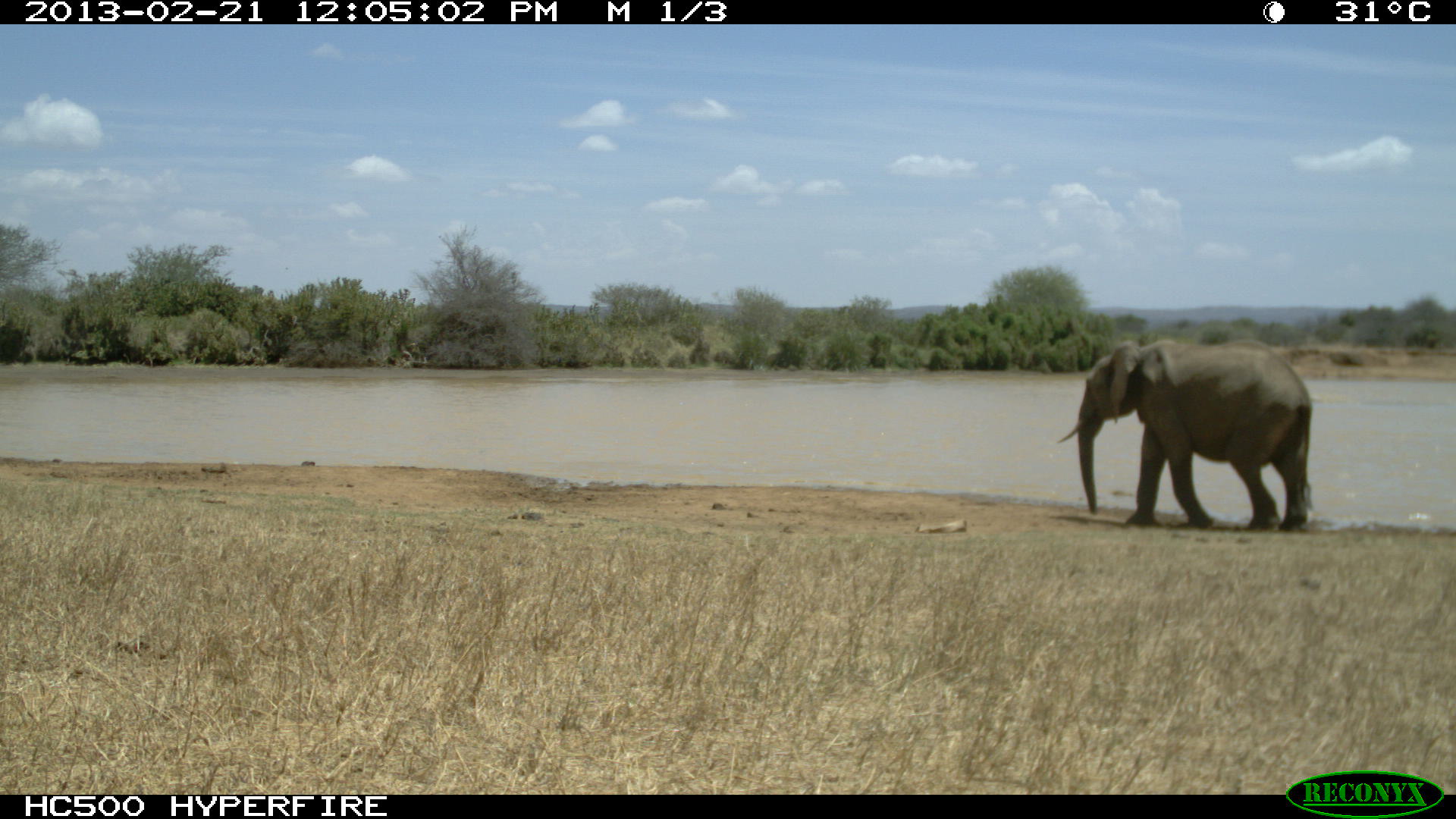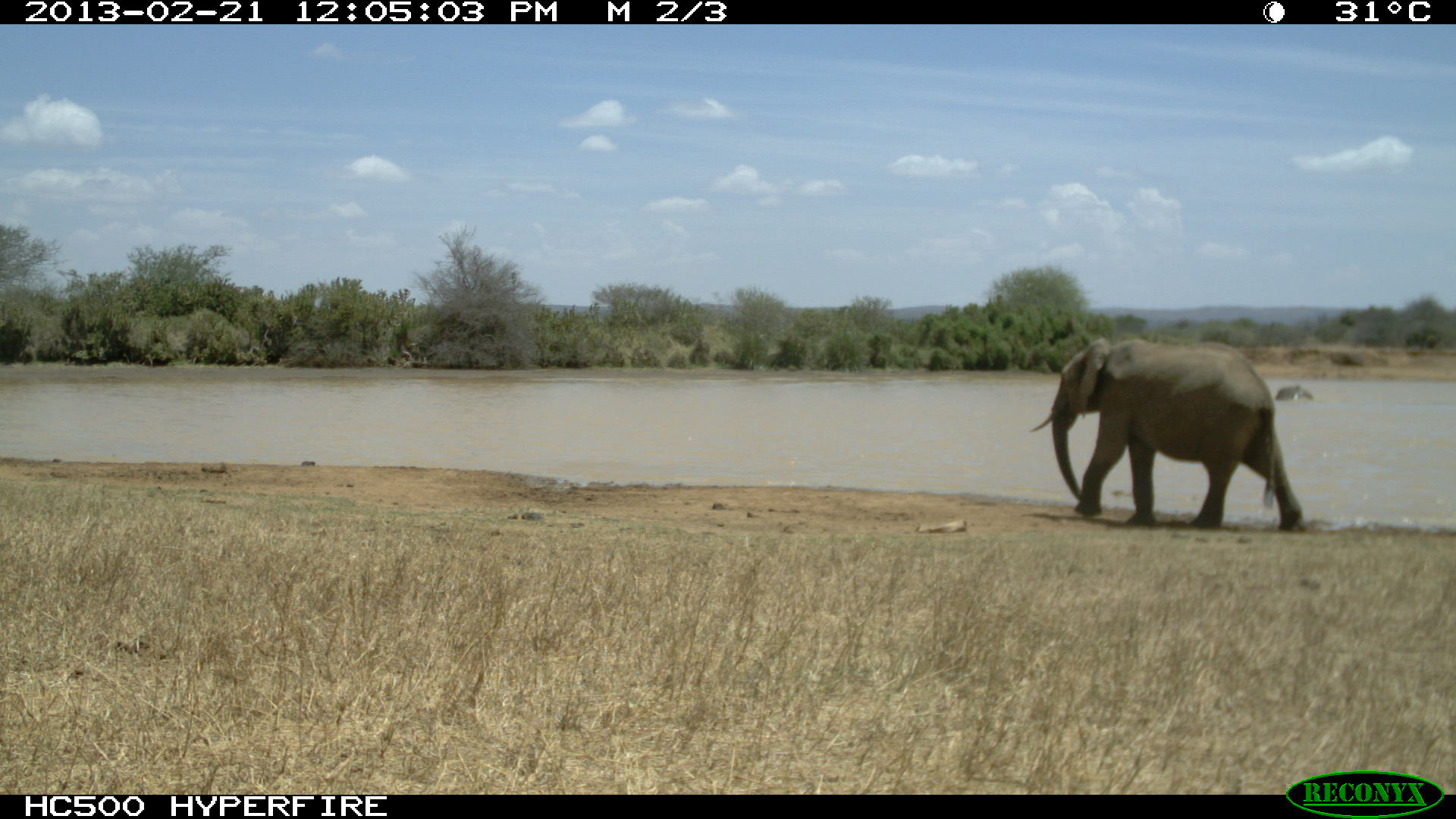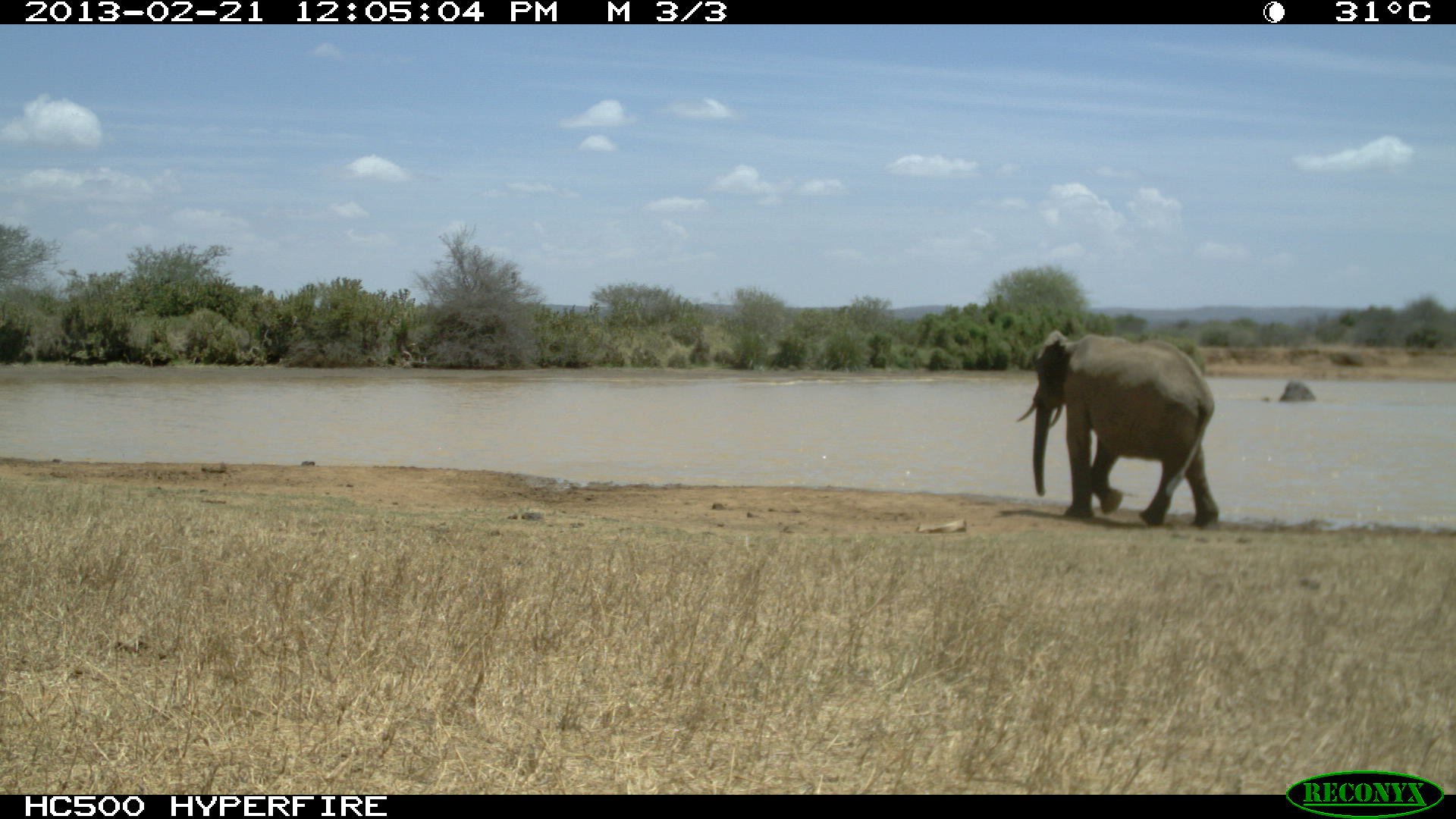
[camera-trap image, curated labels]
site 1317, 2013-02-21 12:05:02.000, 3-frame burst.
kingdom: Animalia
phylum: Chordata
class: Mammalia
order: Proboscidea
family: Elephantidae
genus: Loxodonta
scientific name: Loxodonta africana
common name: african bush elephant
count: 1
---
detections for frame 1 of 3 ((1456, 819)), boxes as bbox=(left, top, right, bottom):
loxodonta africana: bbox=(1057, 338, 1312, 532)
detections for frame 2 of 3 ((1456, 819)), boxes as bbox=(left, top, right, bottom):
loxodonta africana: bbox=(1027, 336, 1303, 531); bbox=(1276, 385, 1314, 404)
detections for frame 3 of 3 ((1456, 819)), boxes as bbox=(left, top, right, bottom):
loxodonta africana: bbox=(1015, 329, 1217, 527); bbox=(1261, 379, 1317, 404)